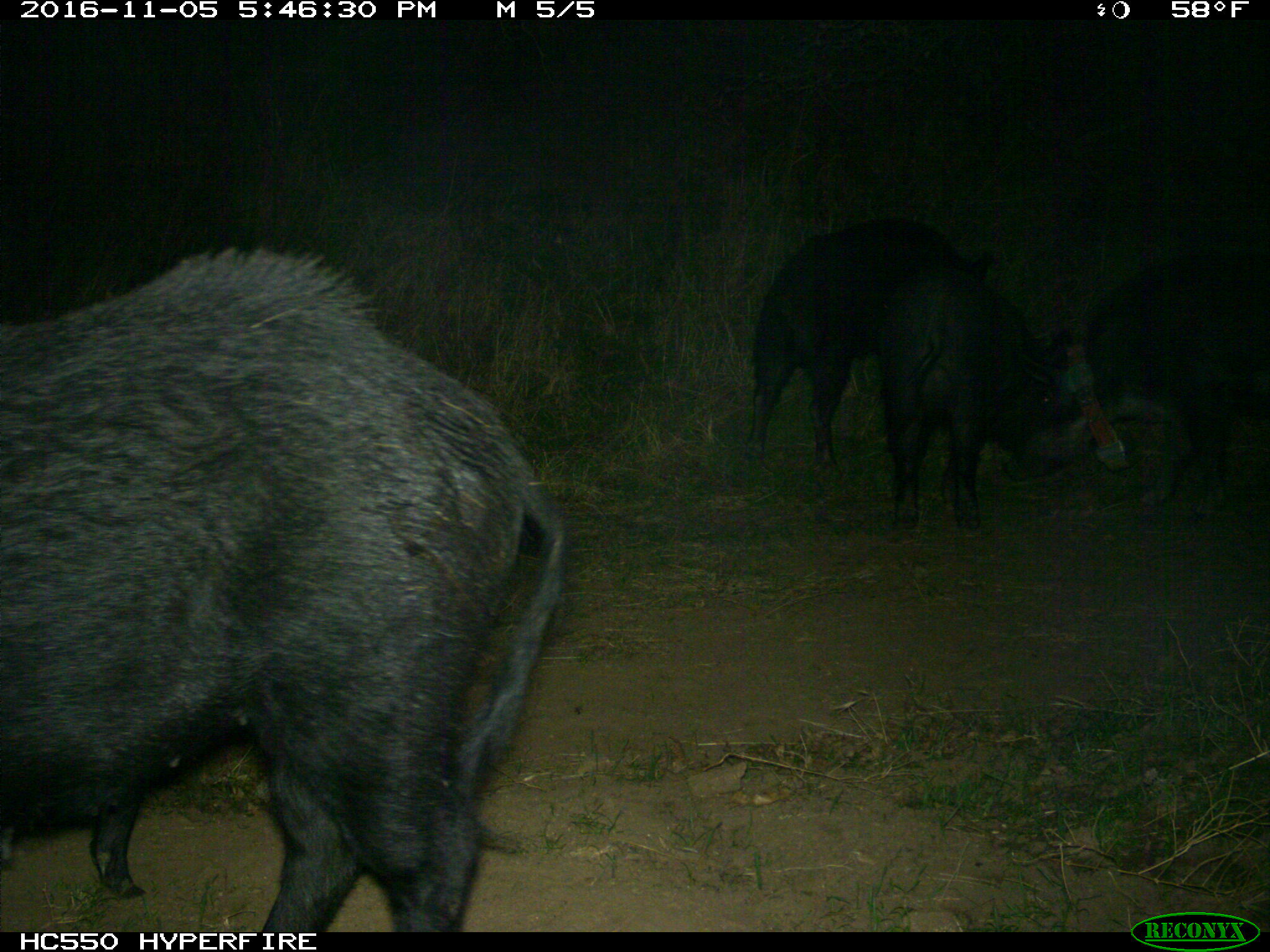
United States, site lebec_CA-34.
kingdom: Animalia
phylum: Chordata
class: Mammalia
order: Artiodactyla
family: Suidae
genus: Sus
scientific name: Sus scrofa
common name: wild boar